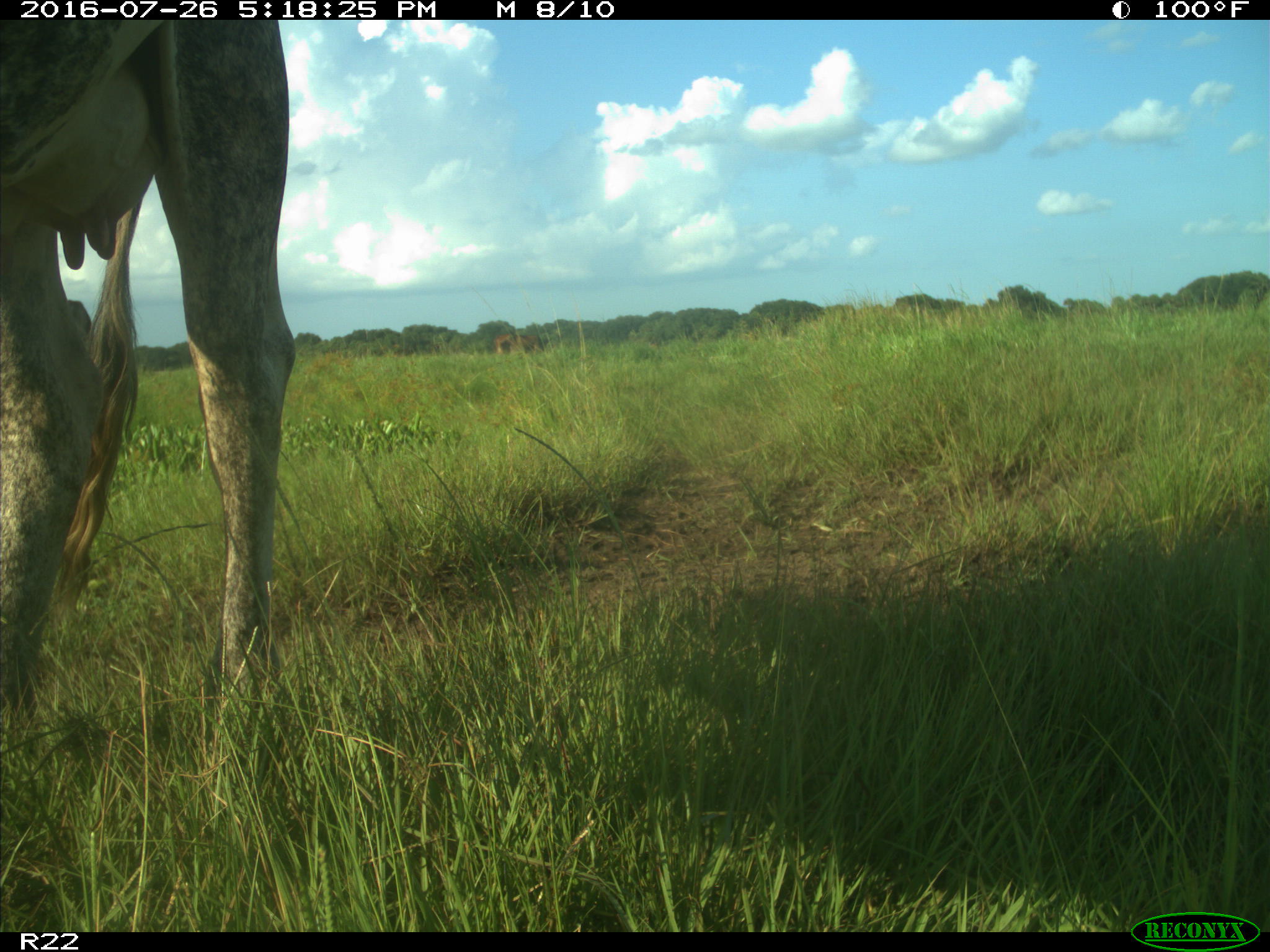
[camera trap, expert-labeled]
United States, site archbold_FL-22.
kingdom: Animalia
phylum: Chordata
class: Mammalia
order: Artiodactyla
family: Bovidae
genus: Bos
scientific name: Bos taurus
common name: domestic cow